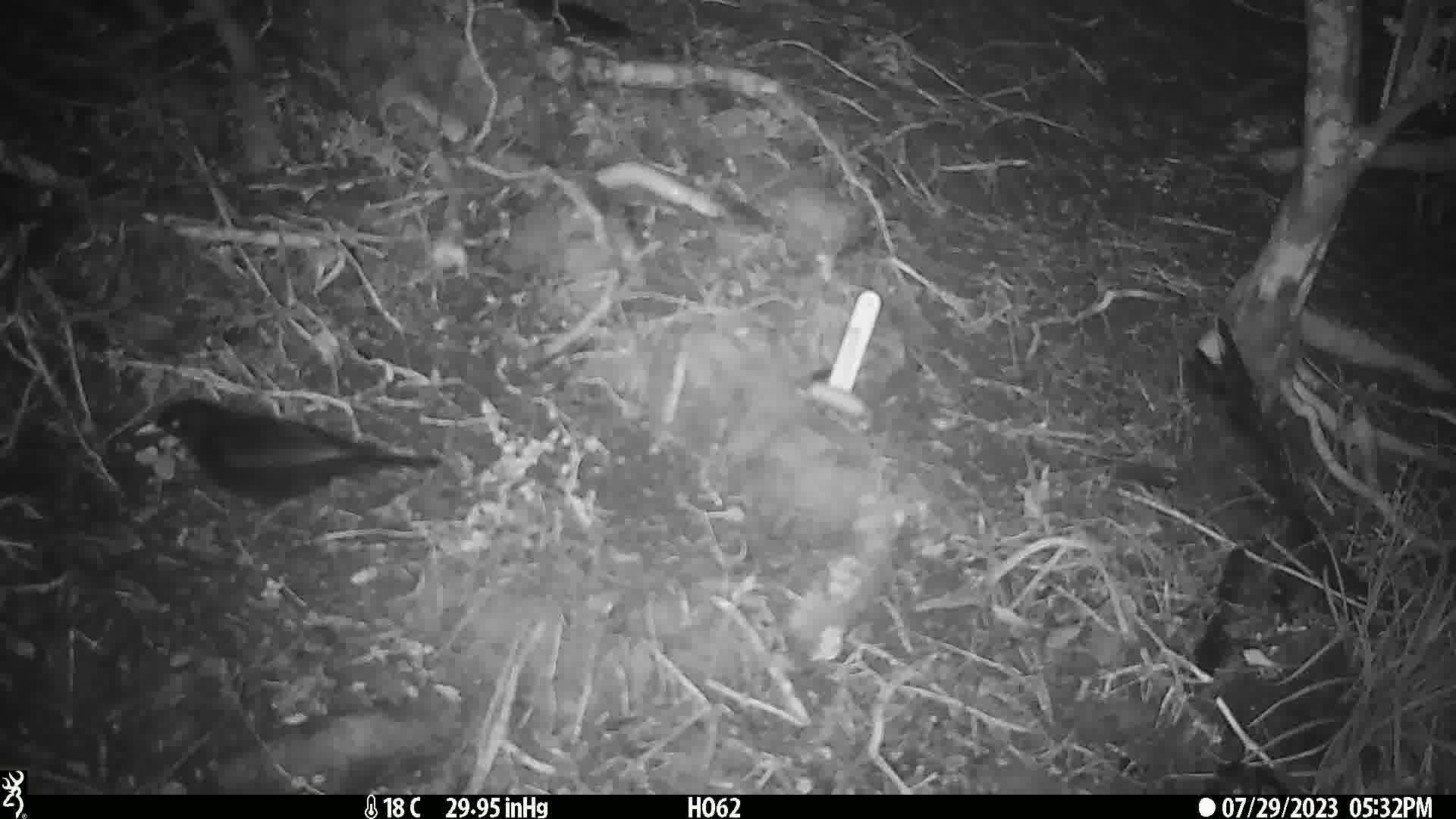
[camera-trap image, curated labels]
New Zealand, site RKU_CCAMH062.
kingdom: Animalia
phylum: Chordata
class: Aves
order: Passeriformes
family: Turdidae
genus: Turdus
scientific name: Turdus merula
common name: eurasian blackbird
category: blackbird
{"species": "blackbird (eurasian blackbird) (Turdus merula)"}